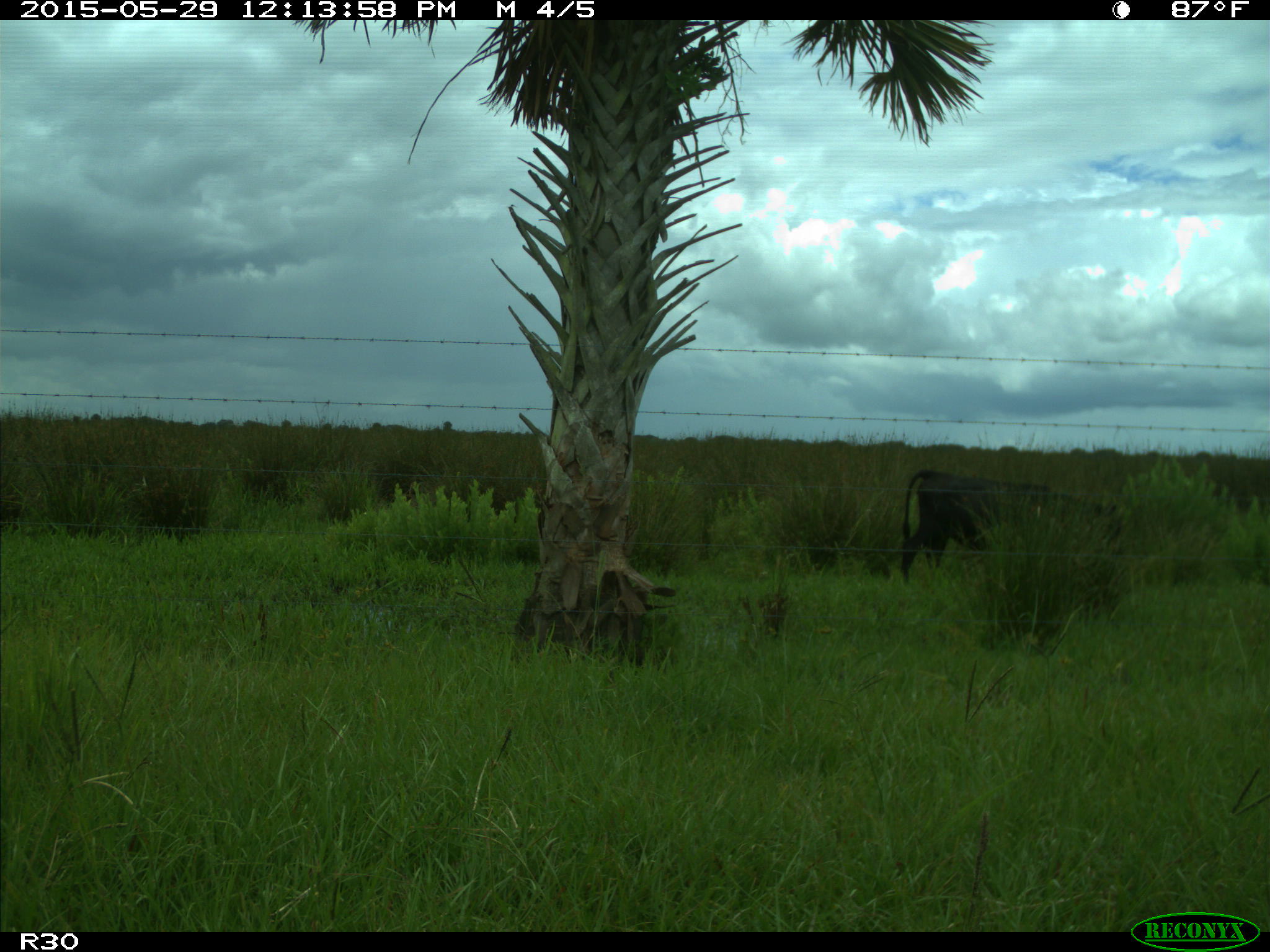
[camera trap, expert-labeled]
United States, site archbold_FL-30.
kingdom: Animalia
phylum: Chordata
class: Mammalia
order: Artiodactyla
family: Bovidae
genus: Bos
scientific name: Bos taurus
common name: domestic cow